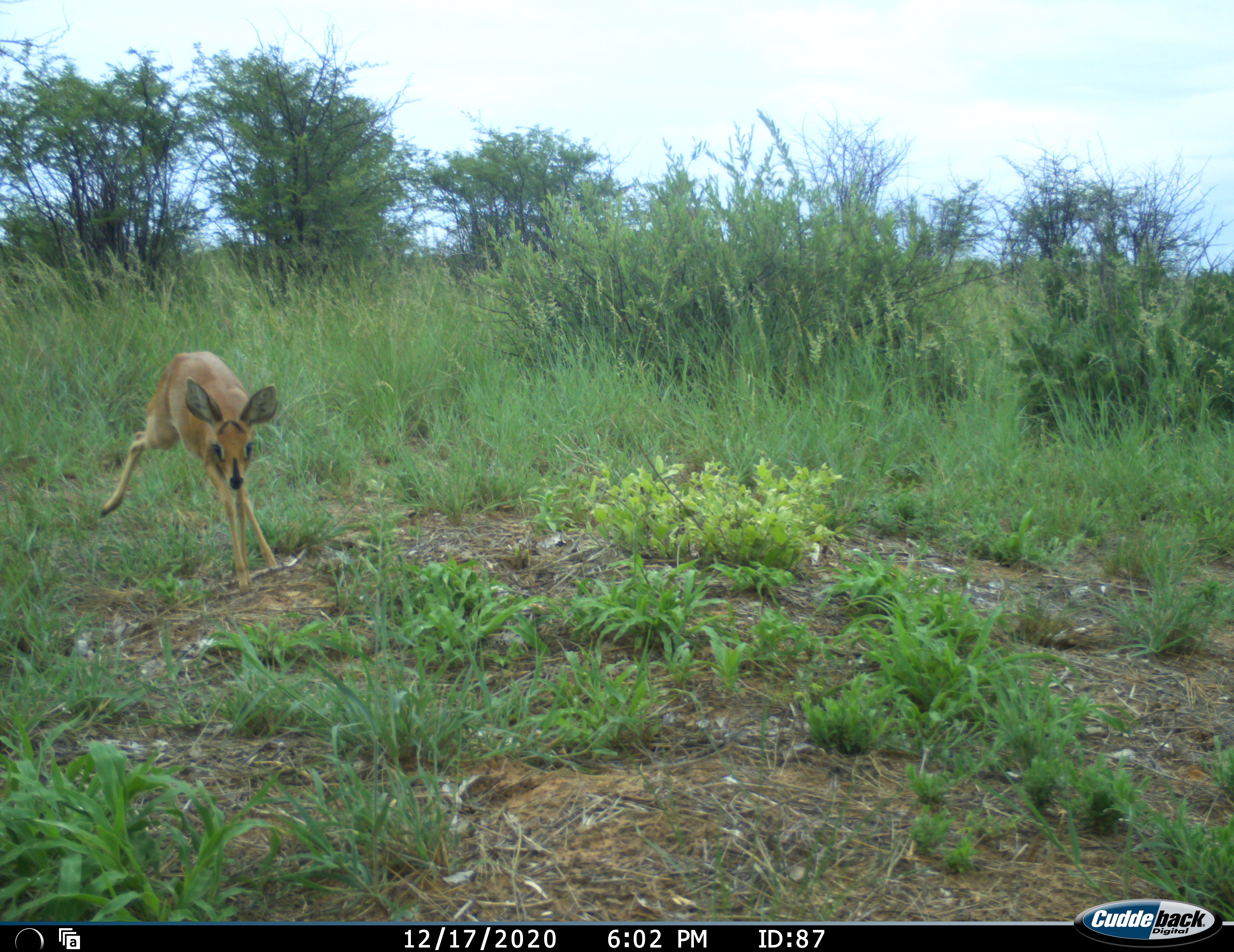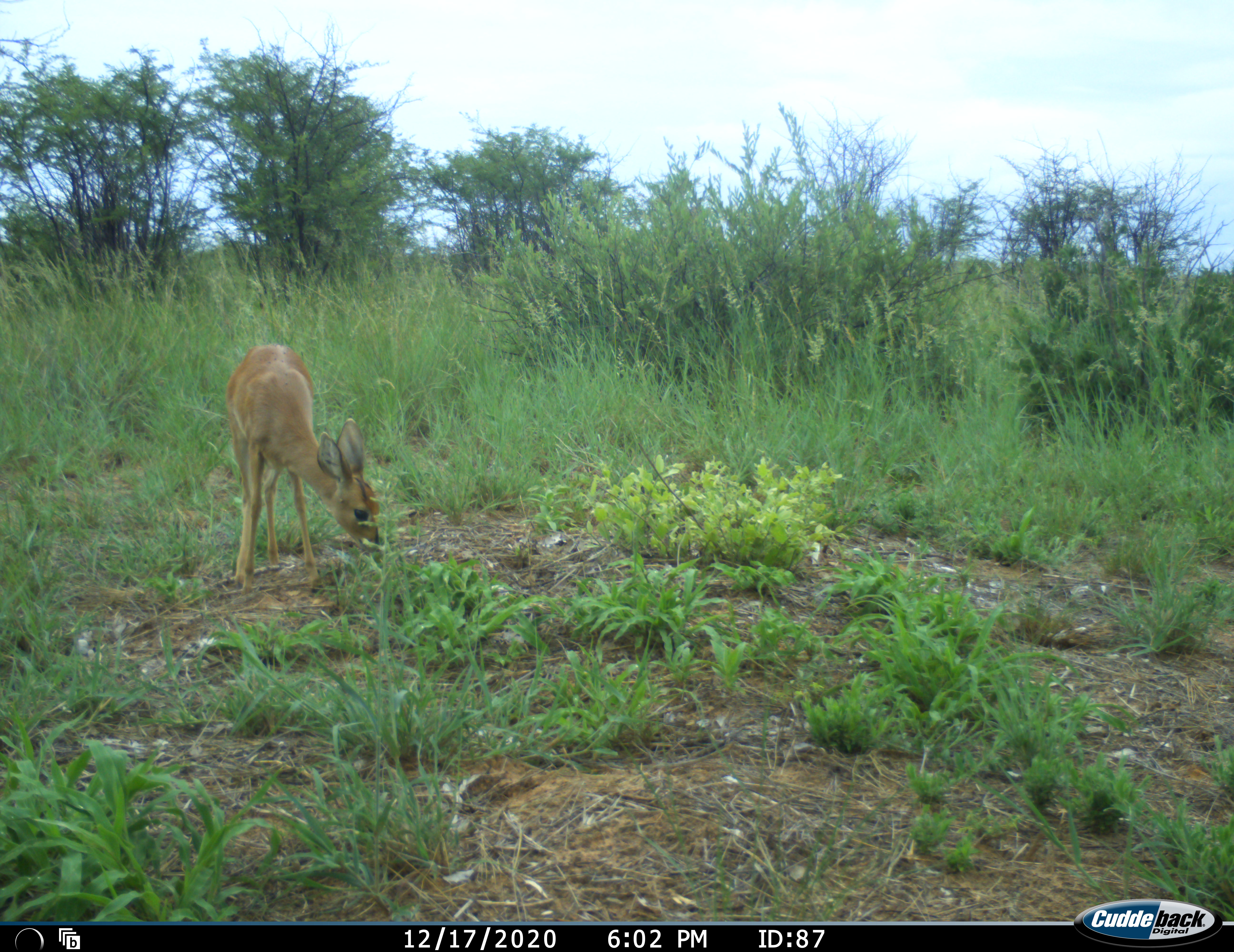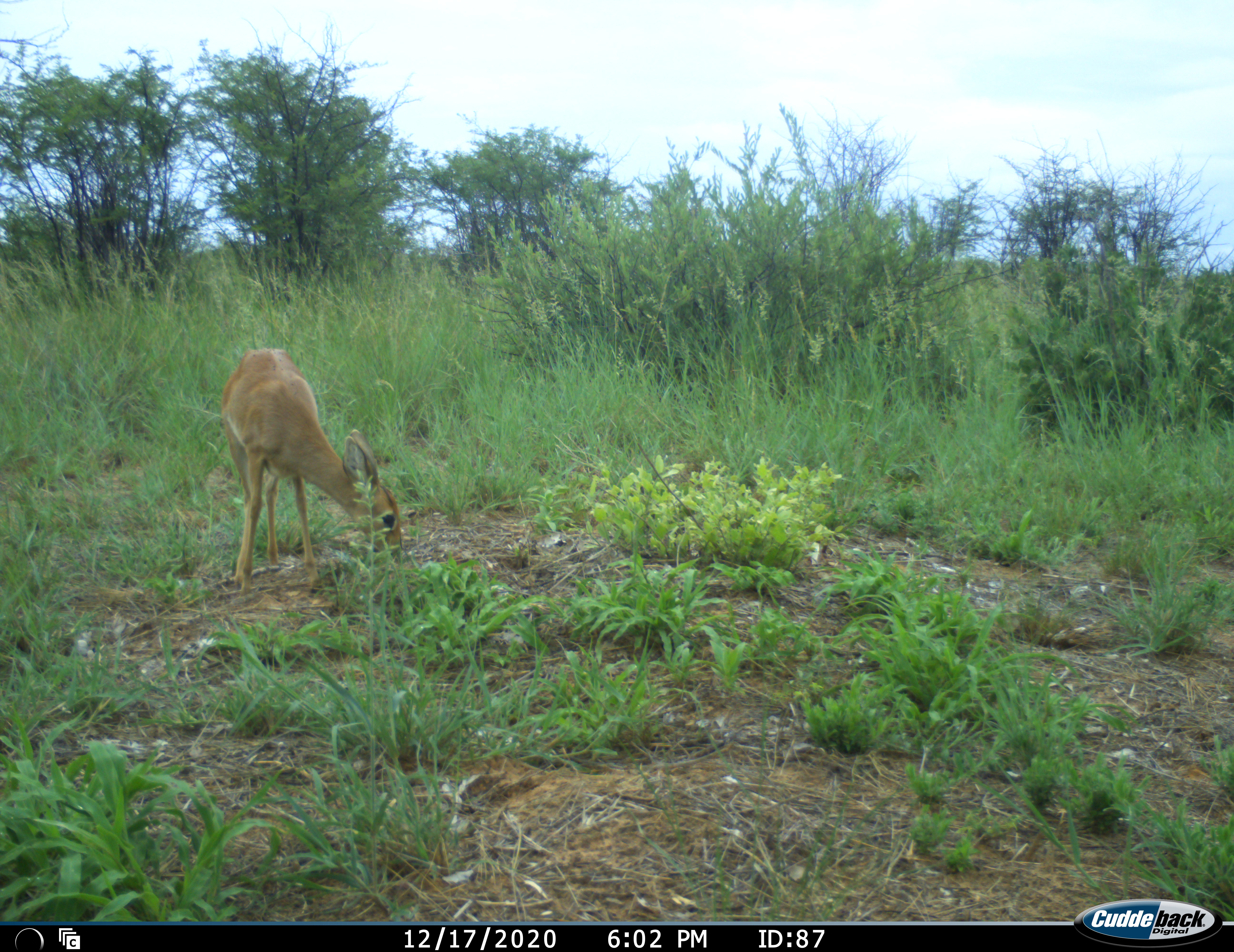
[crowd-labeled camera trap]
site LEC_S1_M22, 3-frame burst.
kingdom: Animalia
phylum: Chordata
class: Mammalia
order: Artiodactyla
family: Bovidae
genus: Raphicerus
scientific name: Raphicerus campestris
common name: steenbok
Steenbok (Raphicerus campestris), count 1. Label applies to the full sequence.